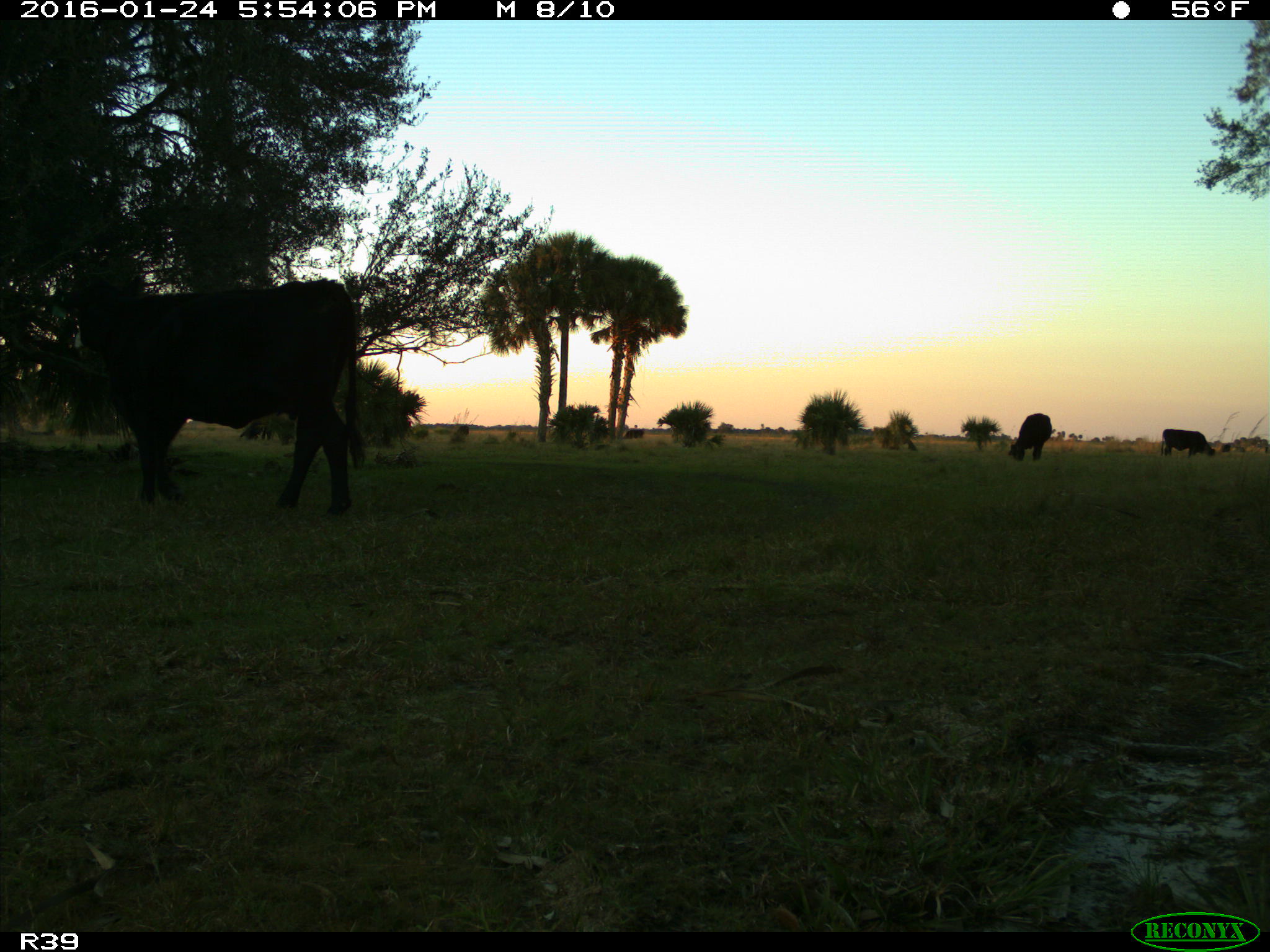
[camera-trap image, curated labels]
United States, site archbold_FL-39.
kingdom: Animalia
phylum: Chordata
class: Mammalia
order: Artiodactyla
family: Bovidae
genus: Bos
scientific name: Bos taurus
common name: domestic cow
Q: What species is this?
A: Bos taurus (domestic cow).